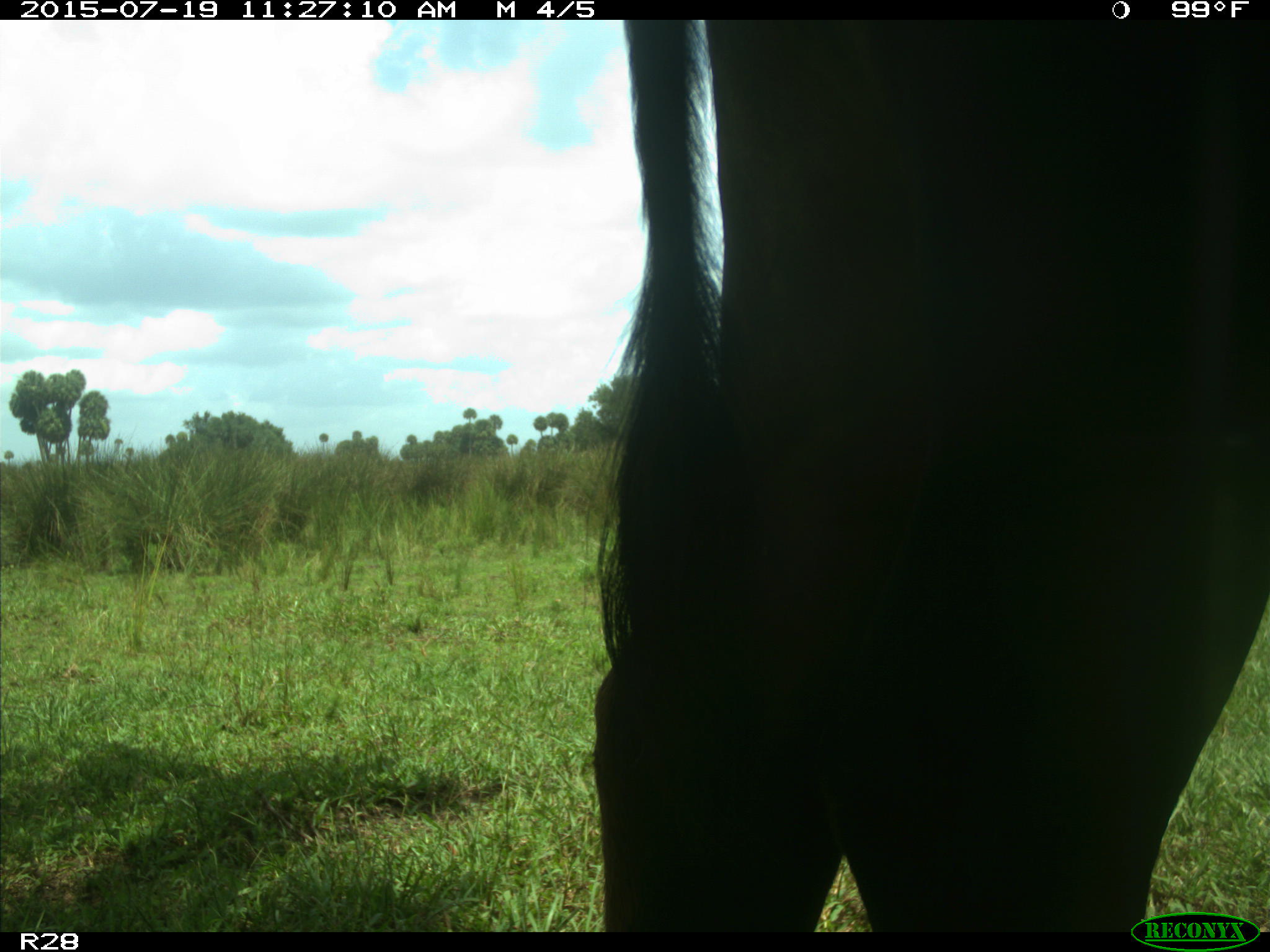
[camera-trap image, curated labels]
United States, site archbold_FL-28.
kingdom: Animalia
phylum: Chordata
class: Mammalia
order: Artiodactyla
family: Bovidae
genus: Bos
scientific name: Bos taurus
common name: domestic cow